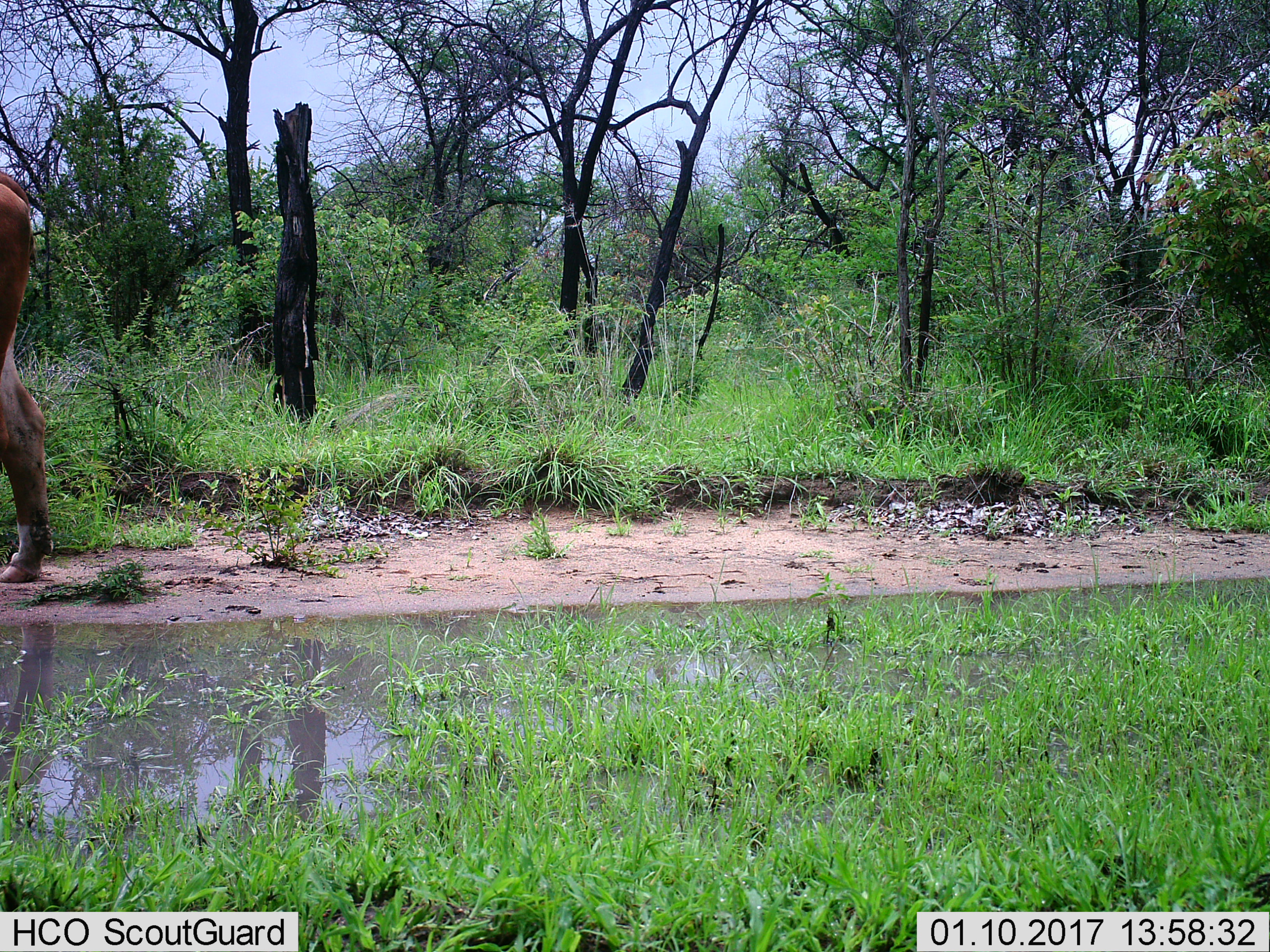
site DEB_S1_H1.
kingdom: Animalia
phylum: Chordata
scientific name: Vertebrata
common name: domestic animal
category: domesticanimal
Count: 1.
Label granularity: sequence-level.